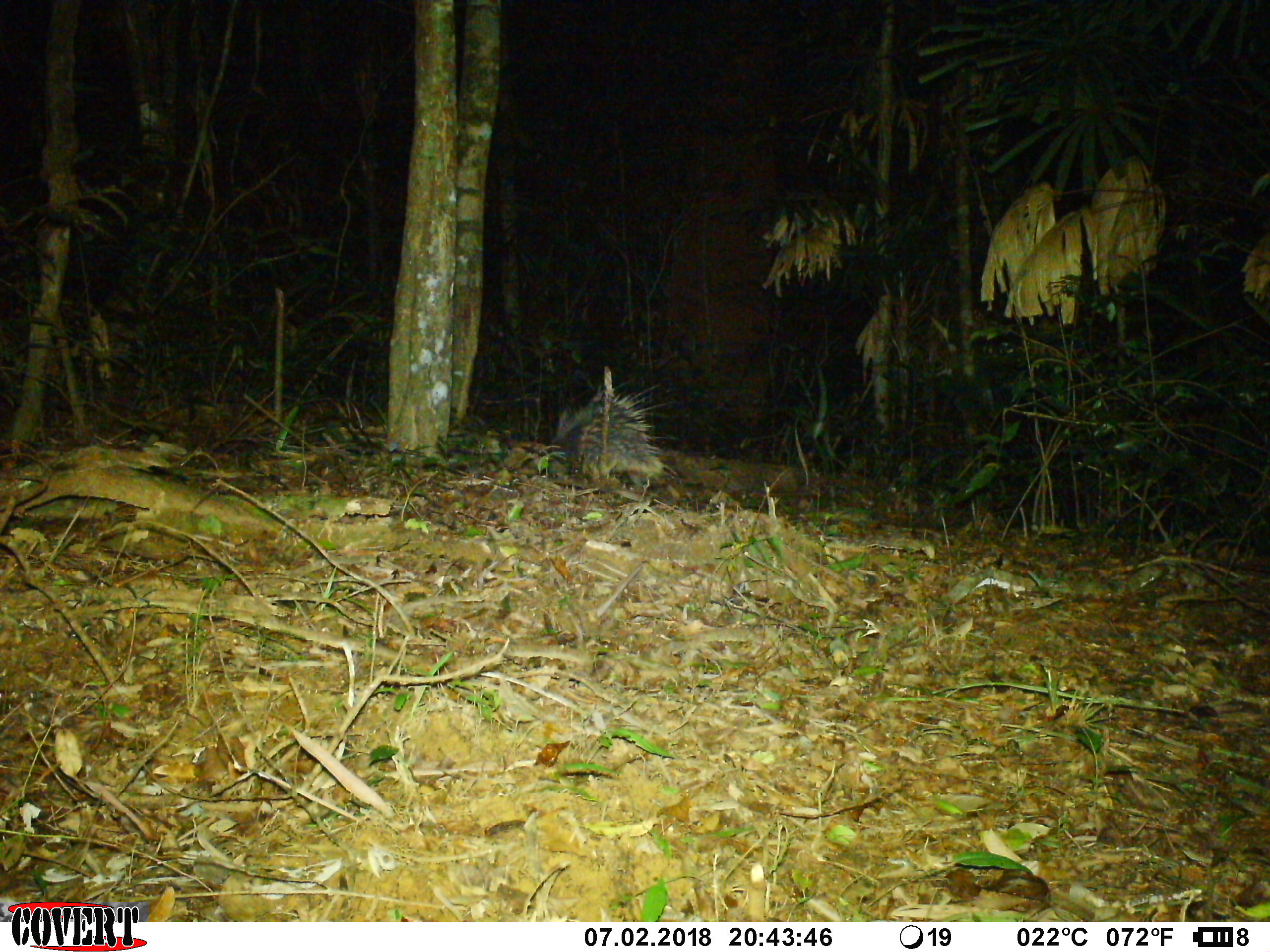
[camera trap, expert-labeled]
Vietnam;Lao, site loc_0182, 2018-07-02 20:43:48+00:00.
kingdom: Animalia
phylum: Chordata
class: Mammalia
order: Rodentia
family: Hystricidae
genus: Hystrix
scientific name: Hystrix brachyura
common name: malayan porcupine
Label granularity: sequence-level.